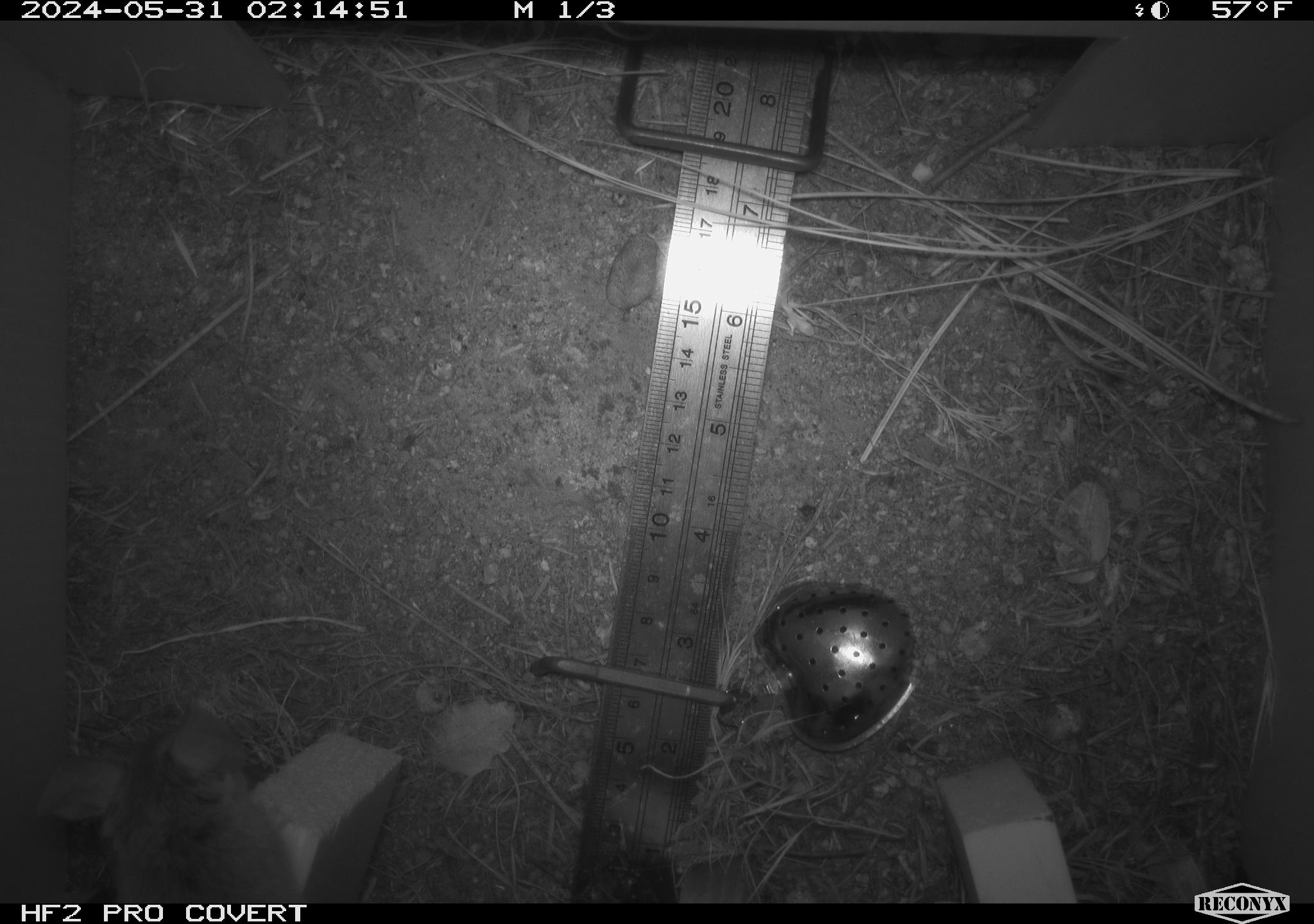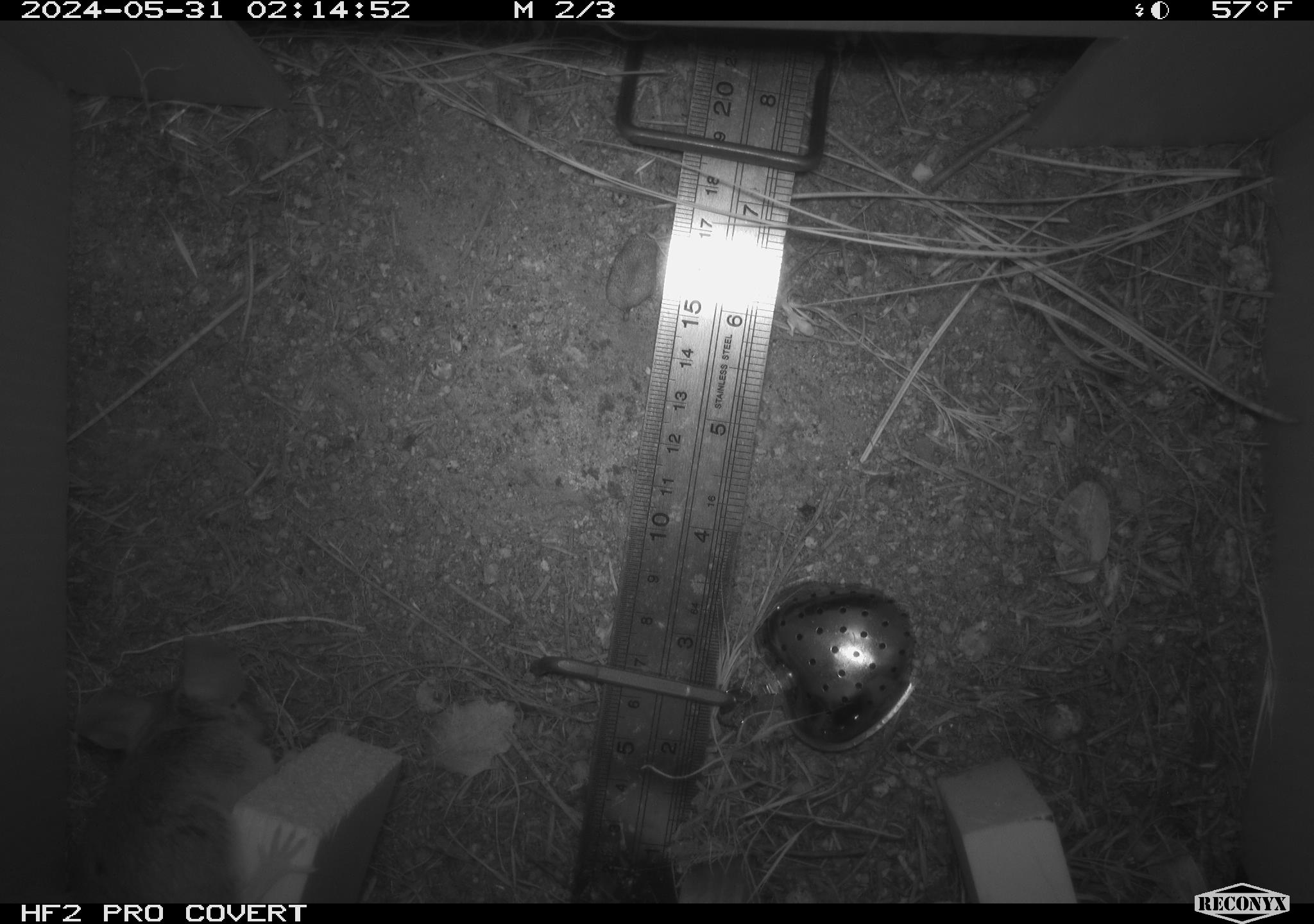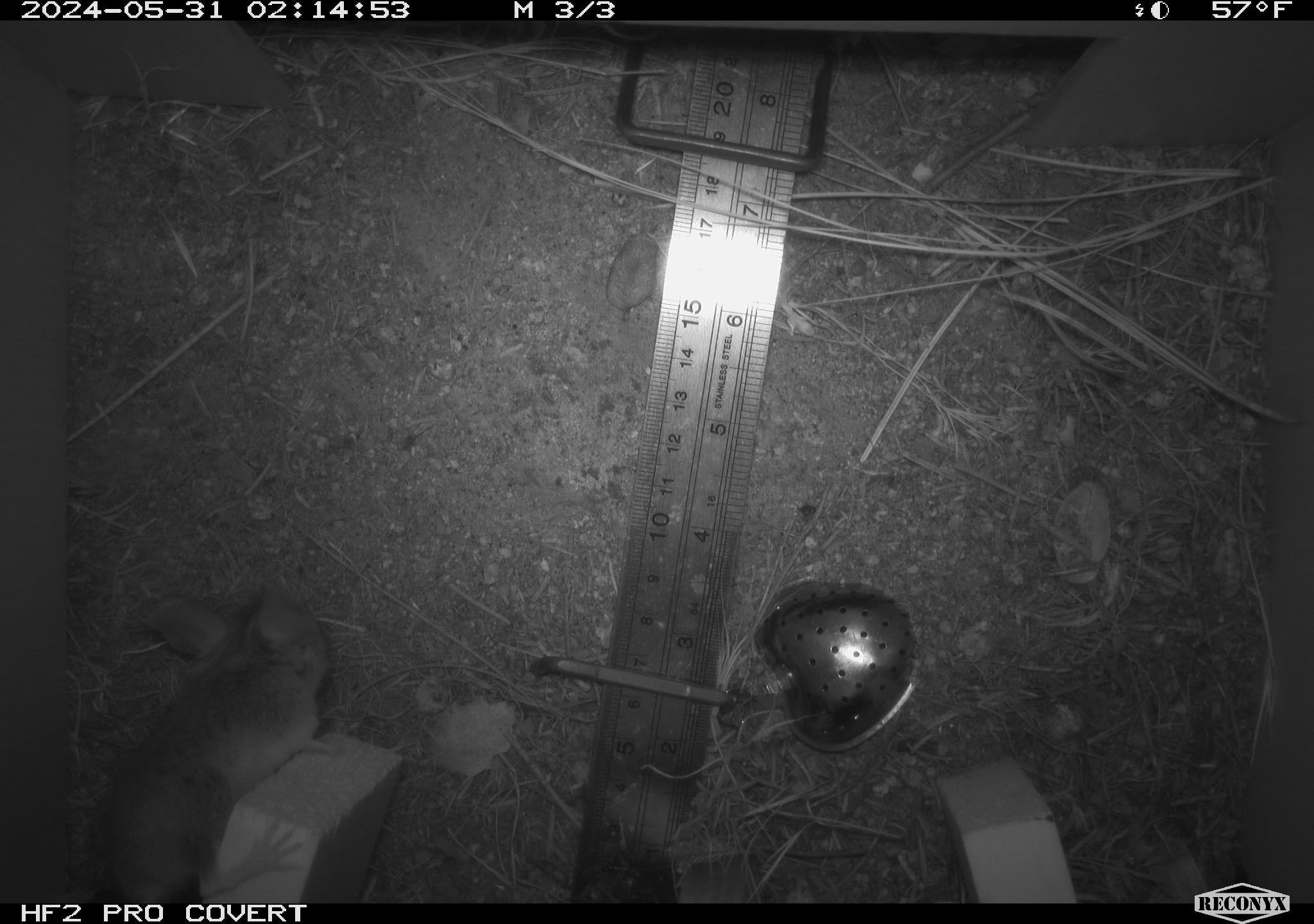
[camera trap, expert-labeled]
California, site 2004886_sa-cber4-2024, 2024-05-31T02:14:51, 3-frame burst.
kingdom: Animalia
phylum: Chordata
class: Mammalia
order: Rodentia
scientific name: Rodentia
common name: mouse species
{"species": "mouse species (Rodentia)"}